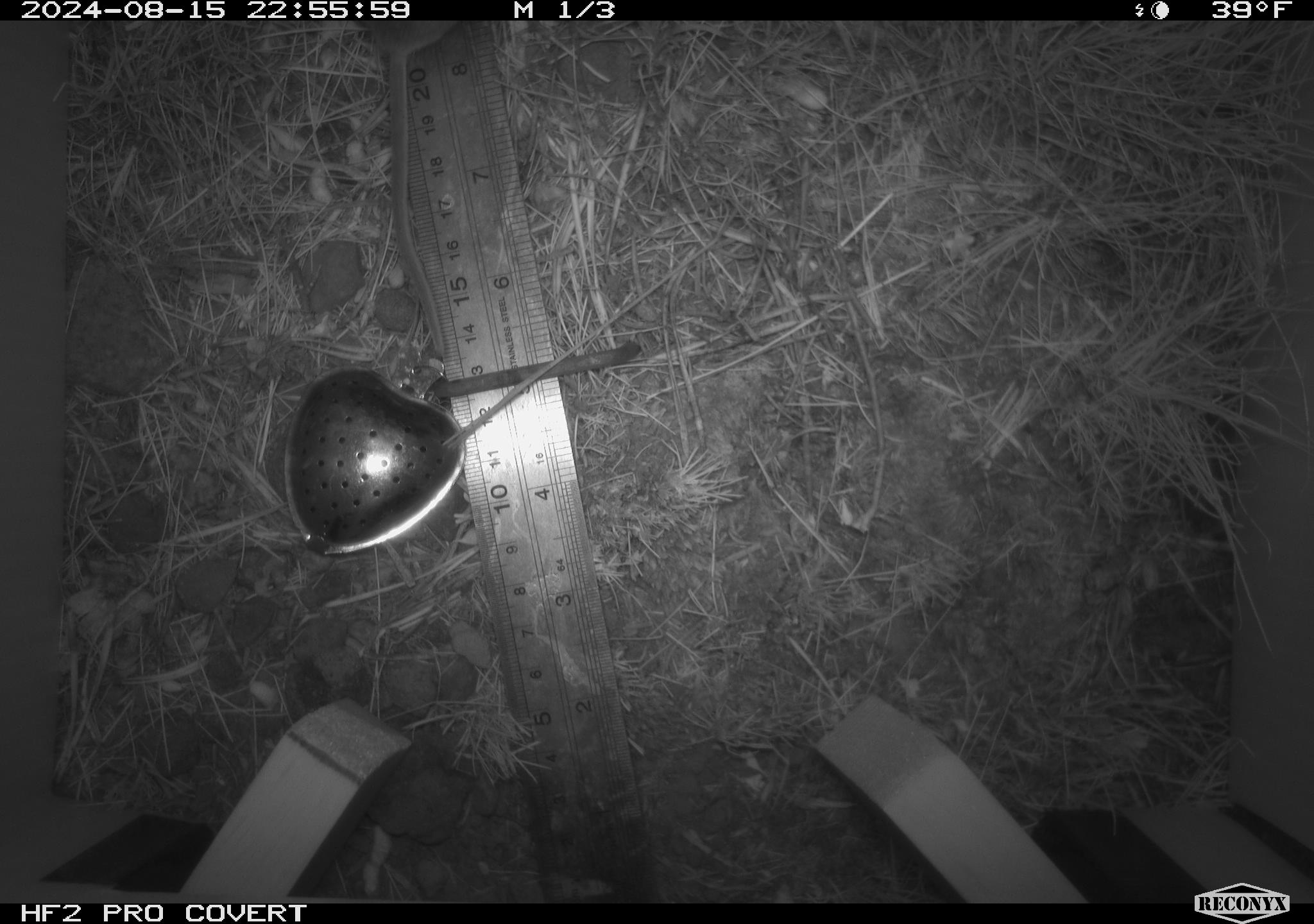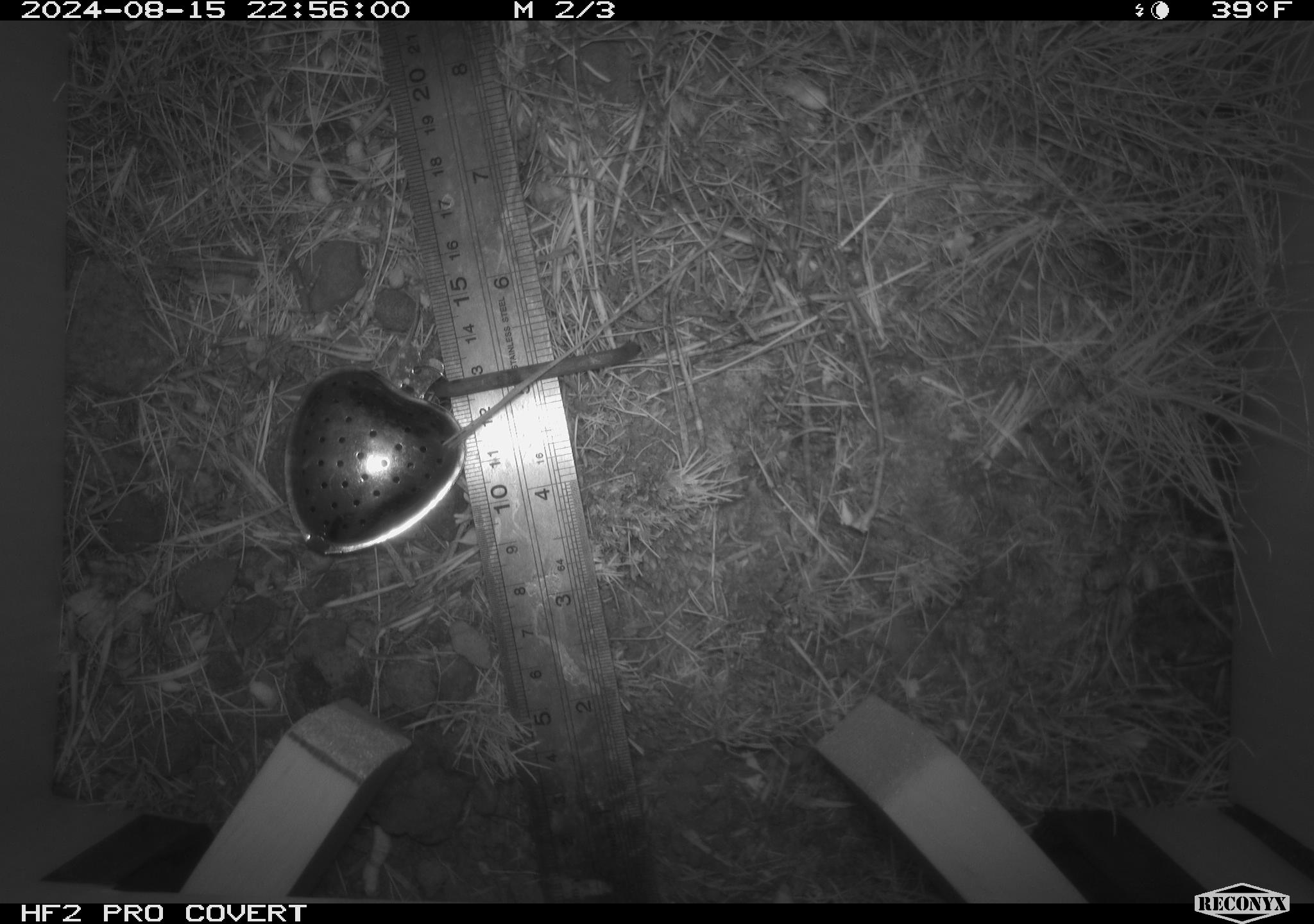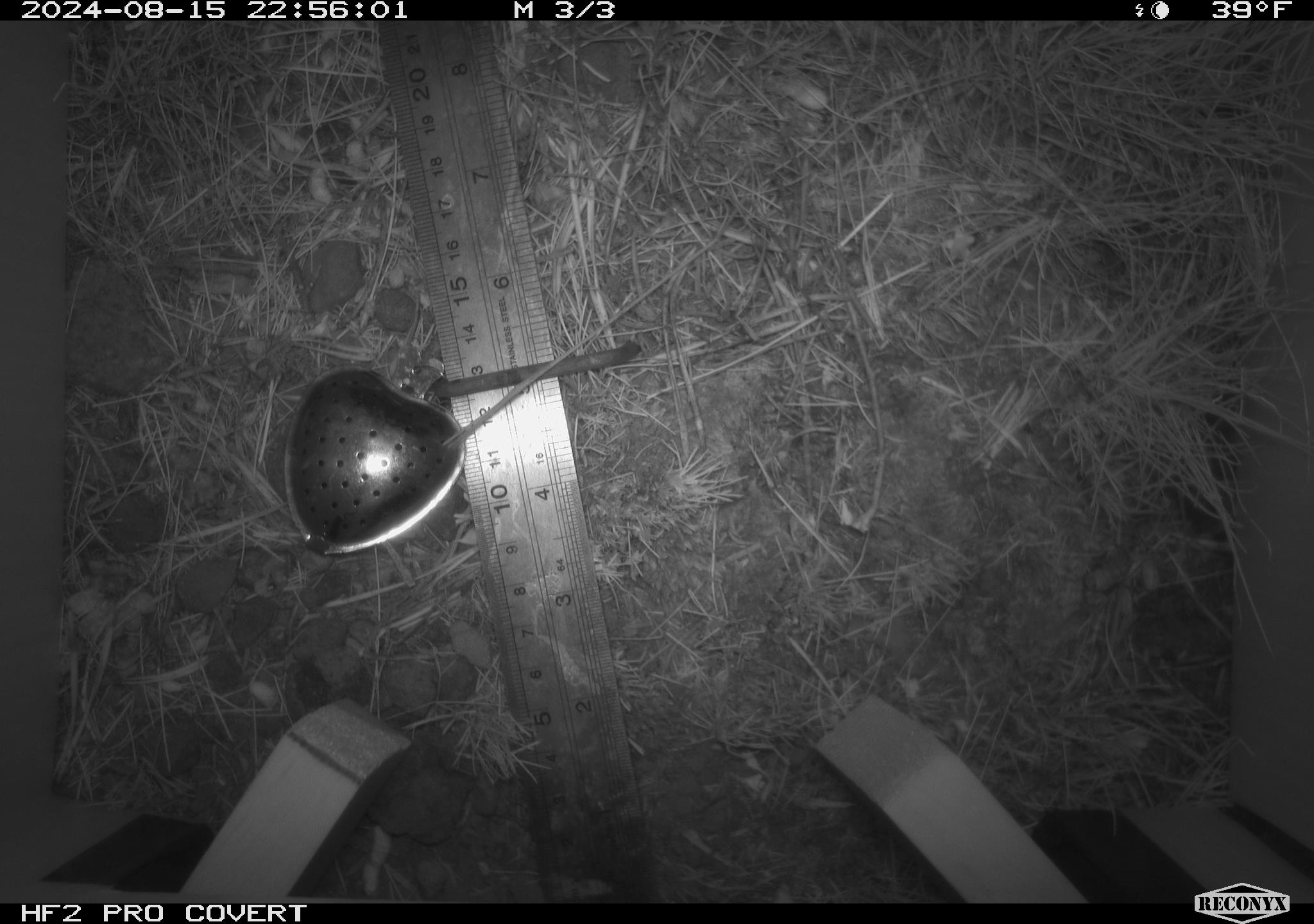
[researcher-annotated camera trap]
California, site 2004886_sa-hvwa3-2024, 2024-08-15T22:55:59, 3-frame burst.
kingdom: Animalia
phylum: Chordata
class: Mammalia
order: Rodentia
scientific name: Rodentia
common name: mouse species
Mouse species (Rodentia).